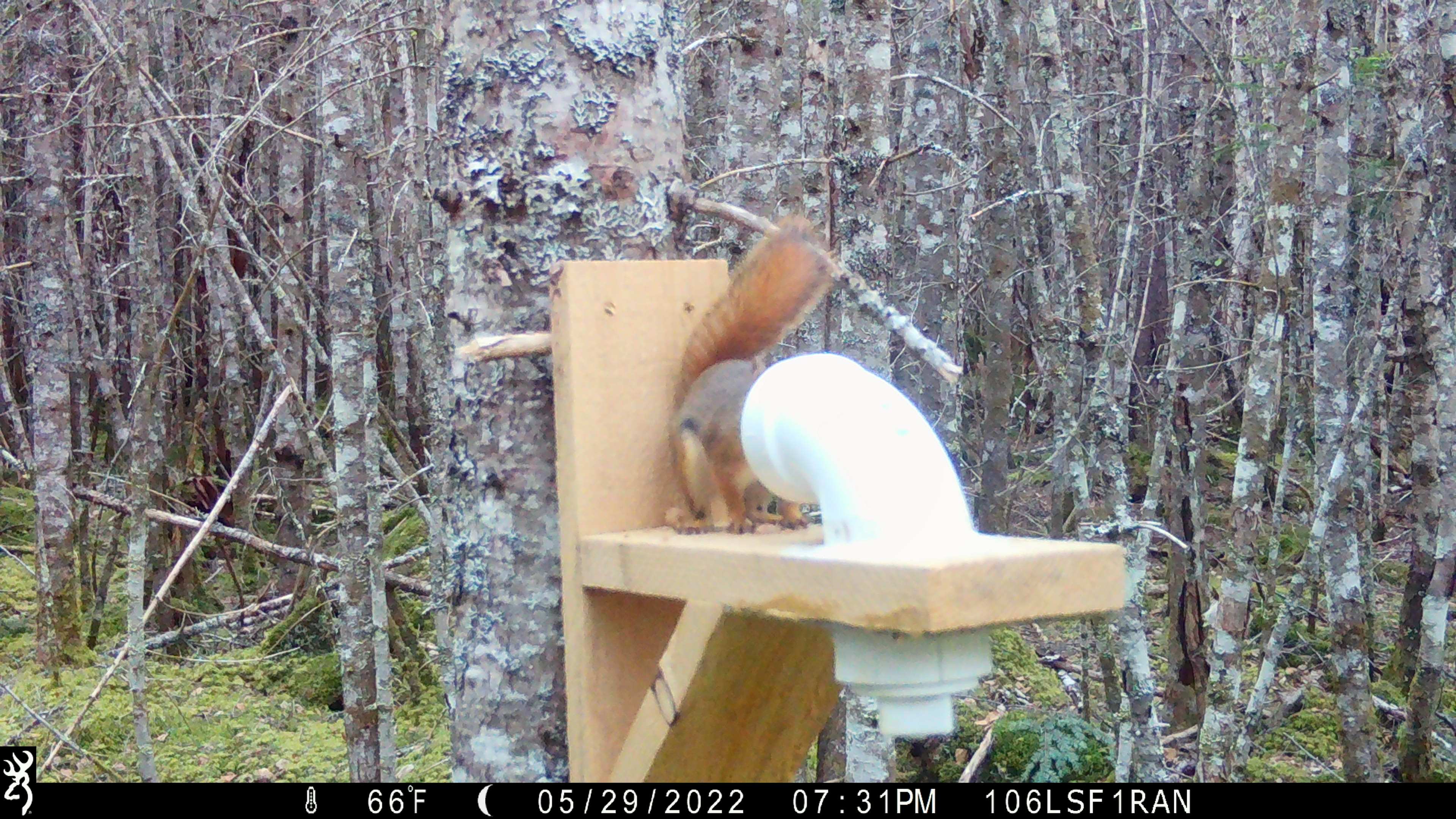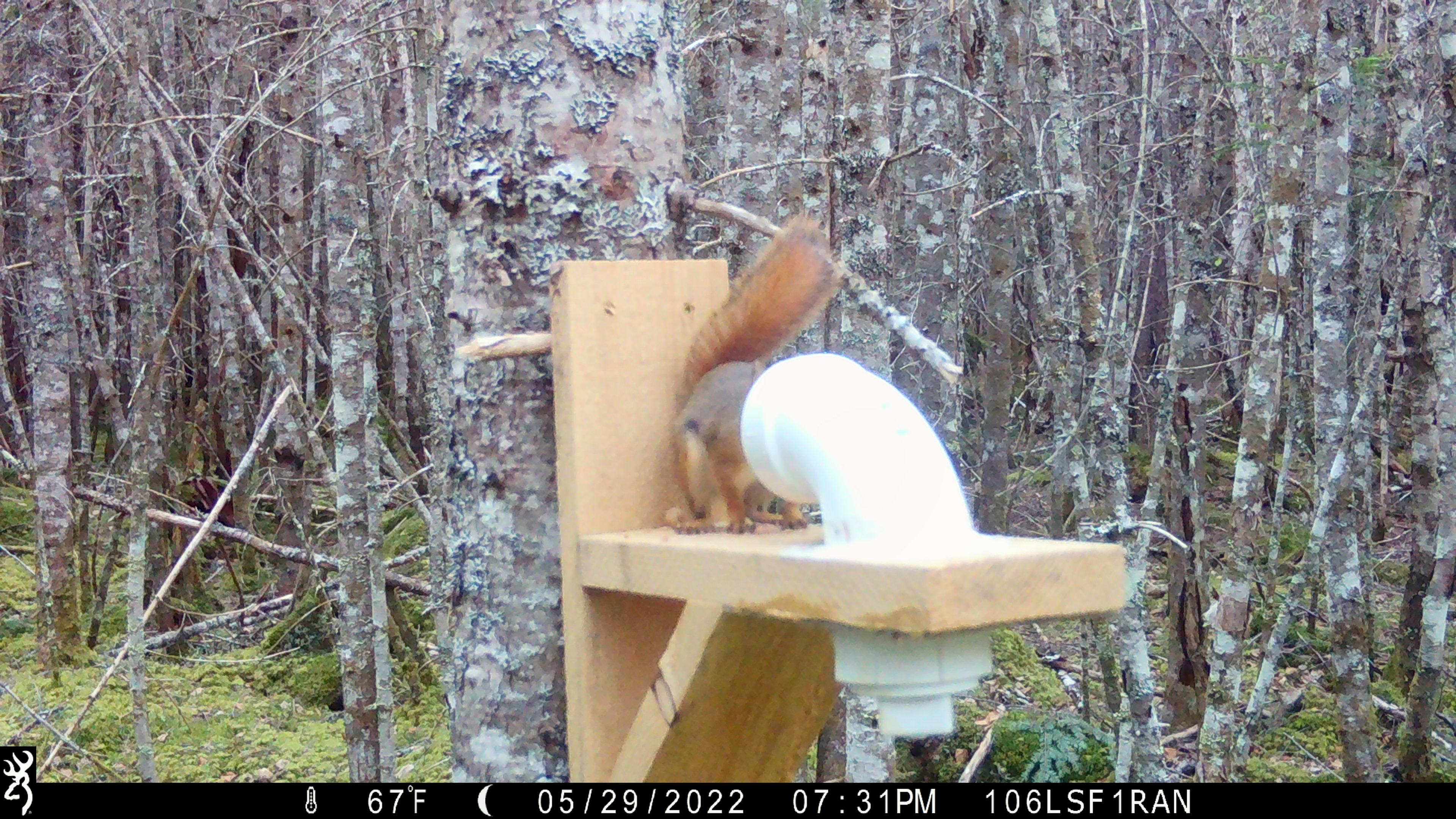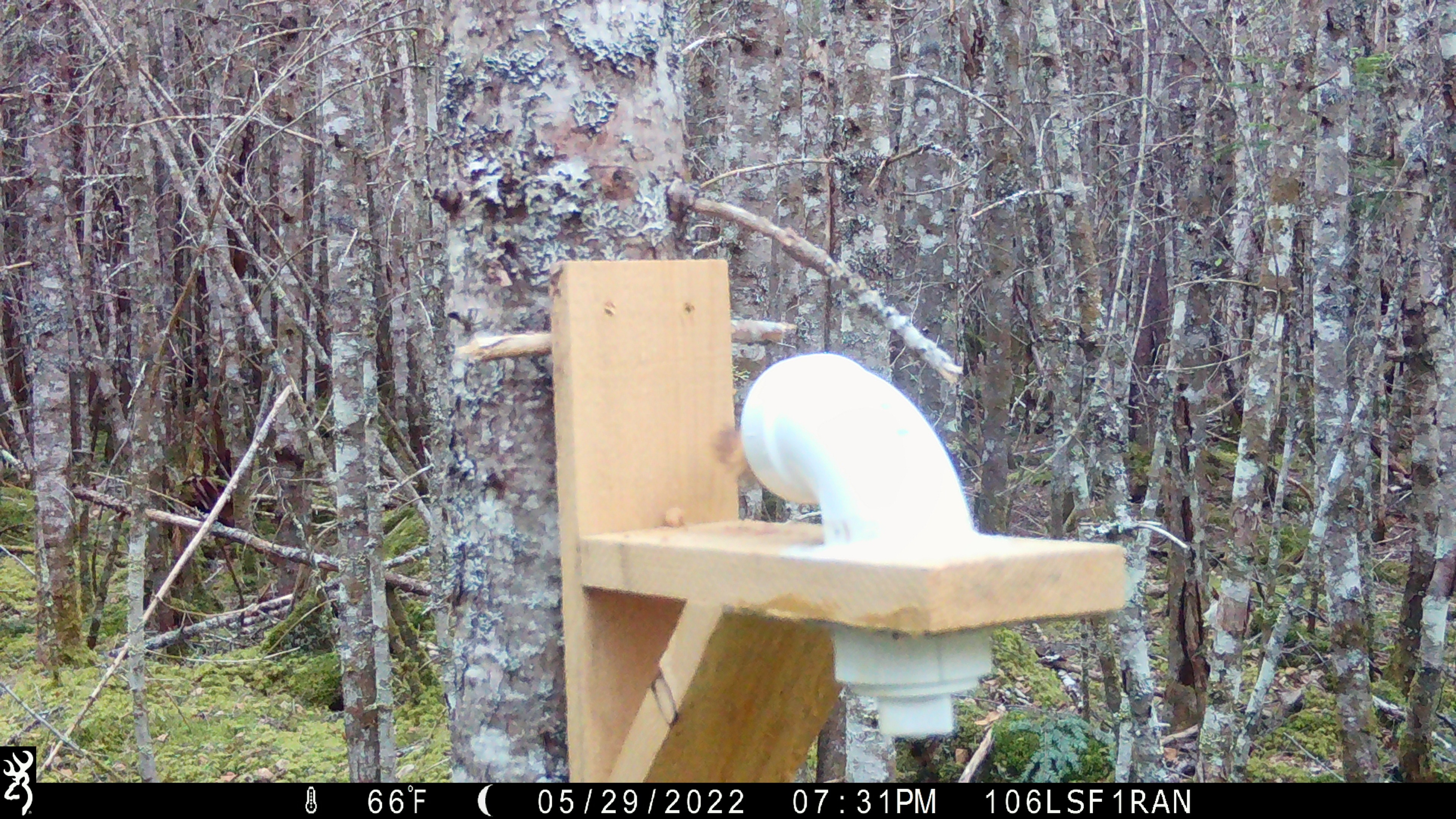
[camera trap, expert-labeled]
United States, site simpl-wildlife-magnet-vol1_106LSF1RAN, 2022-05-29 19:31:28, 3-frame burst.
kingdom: Animalia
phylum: Chordata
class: Mammalia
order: Rodentia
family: Sciuridae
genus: Tamiasciurus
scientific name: Tamiasciurus hudsonicus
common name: red squirrel